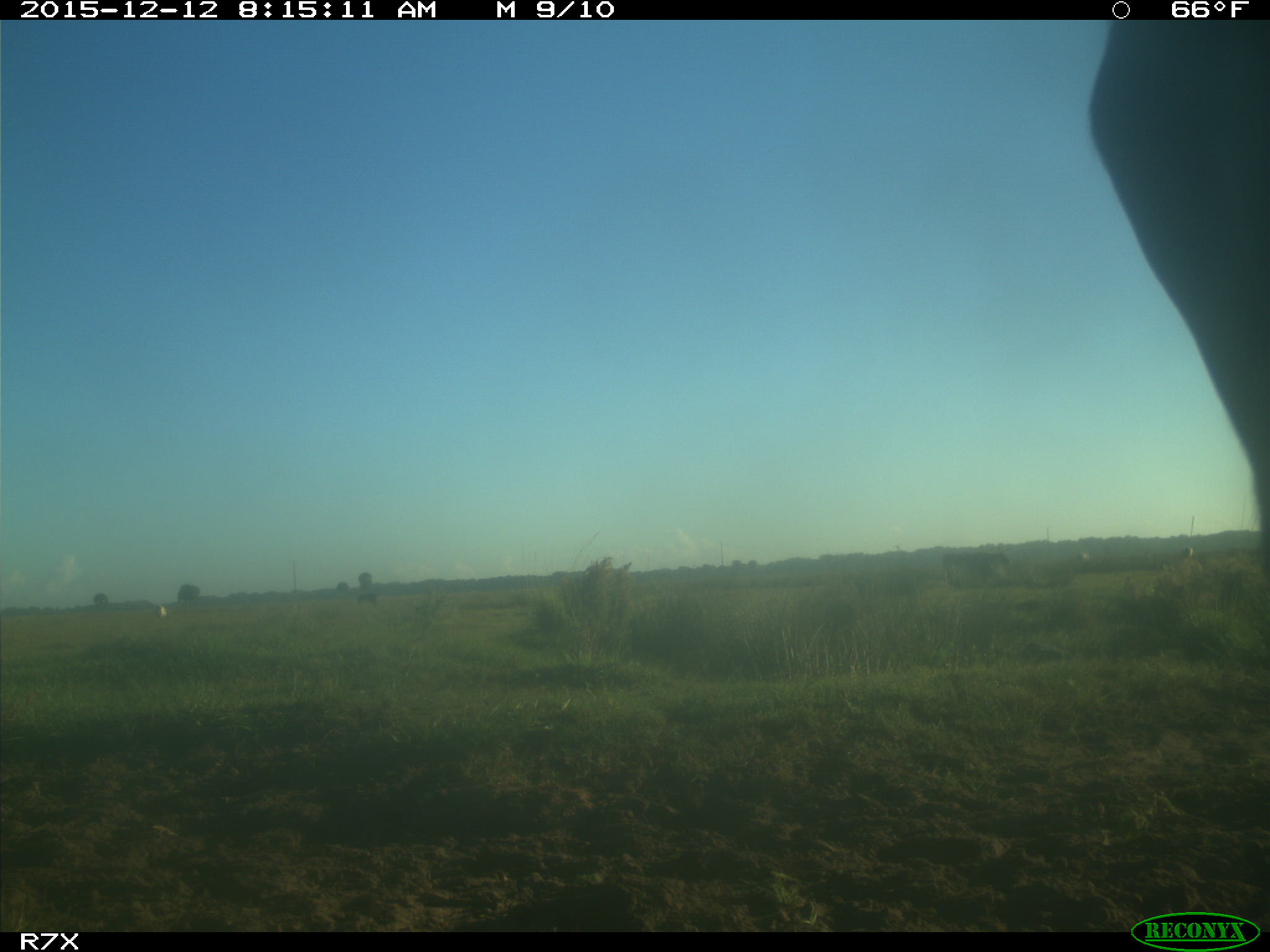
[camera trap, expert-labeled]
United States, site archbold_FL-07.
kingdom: Animalia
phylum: Chordata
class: Mammalia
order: Artiodactyla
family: Bovidae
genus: Bos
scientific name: Bos taurus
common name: domestic cow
Bos taurus (domestic cow).